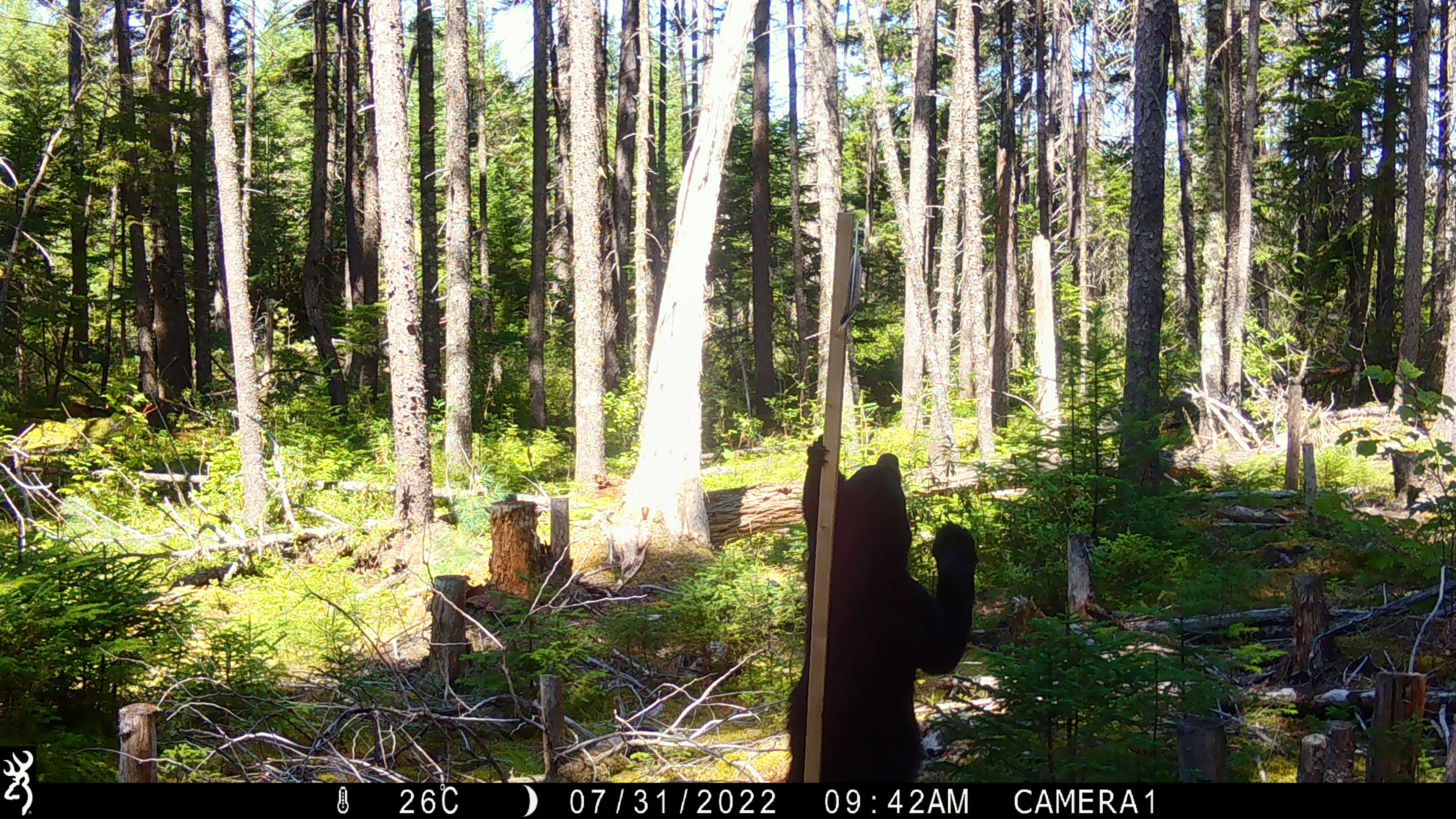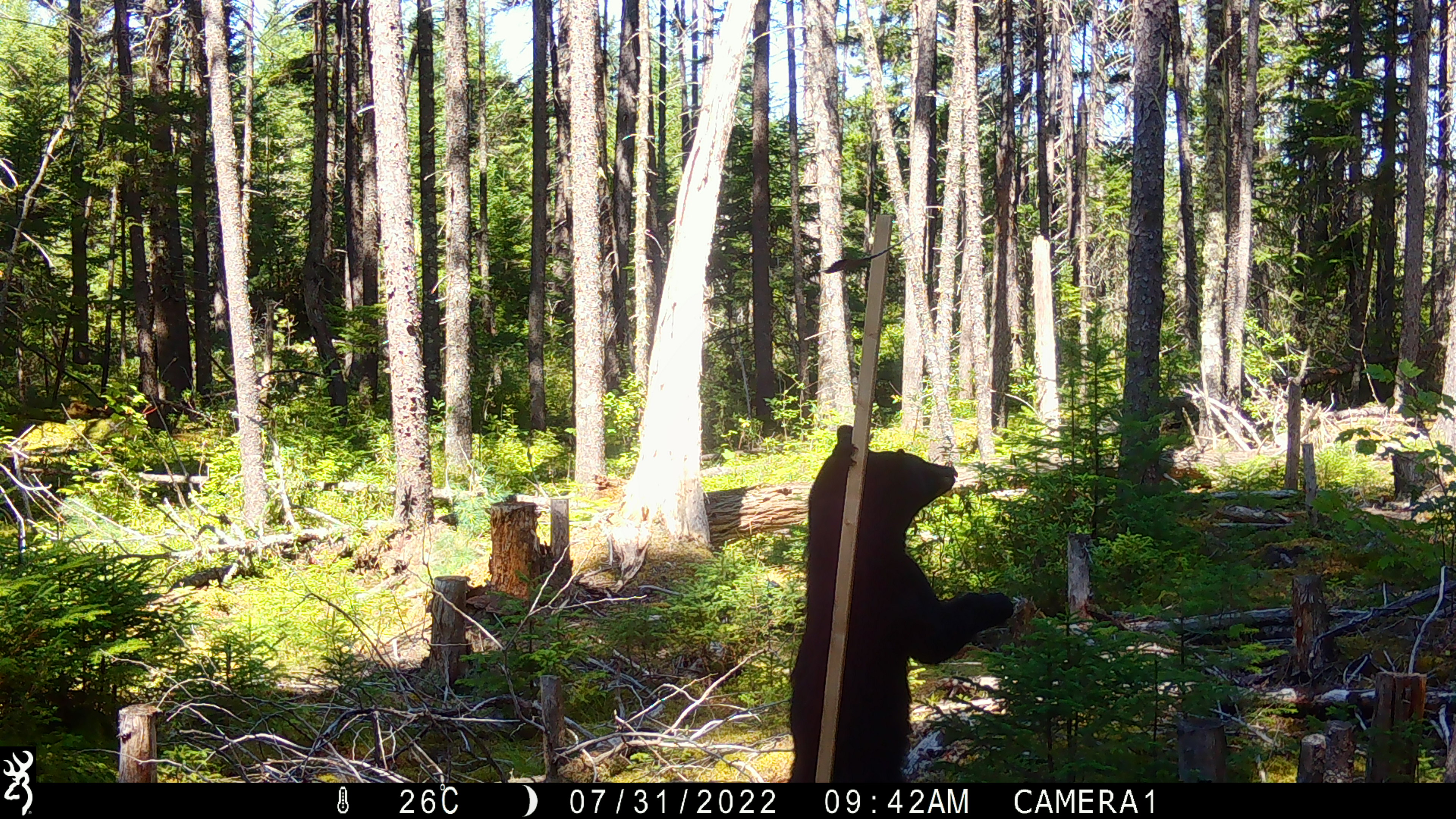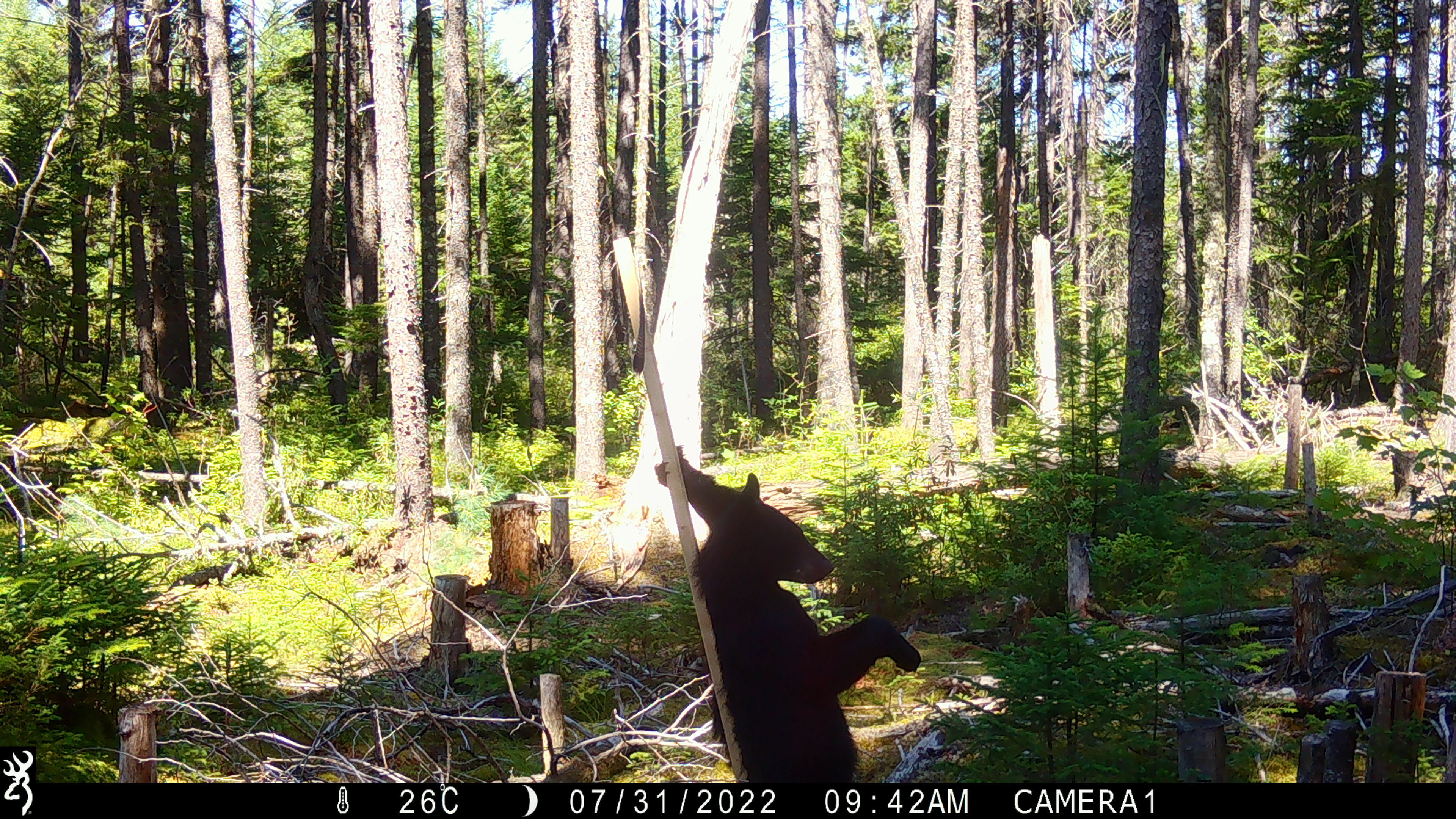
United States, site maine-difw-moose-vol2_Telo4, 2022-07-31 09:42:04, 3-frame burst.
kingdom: Animalia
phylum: Chordata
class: Mammalia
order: Carnivora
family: Ursidae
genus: Ursus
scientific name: Ursus americanus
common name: black bear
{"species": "black bear (Ursus americanus)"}